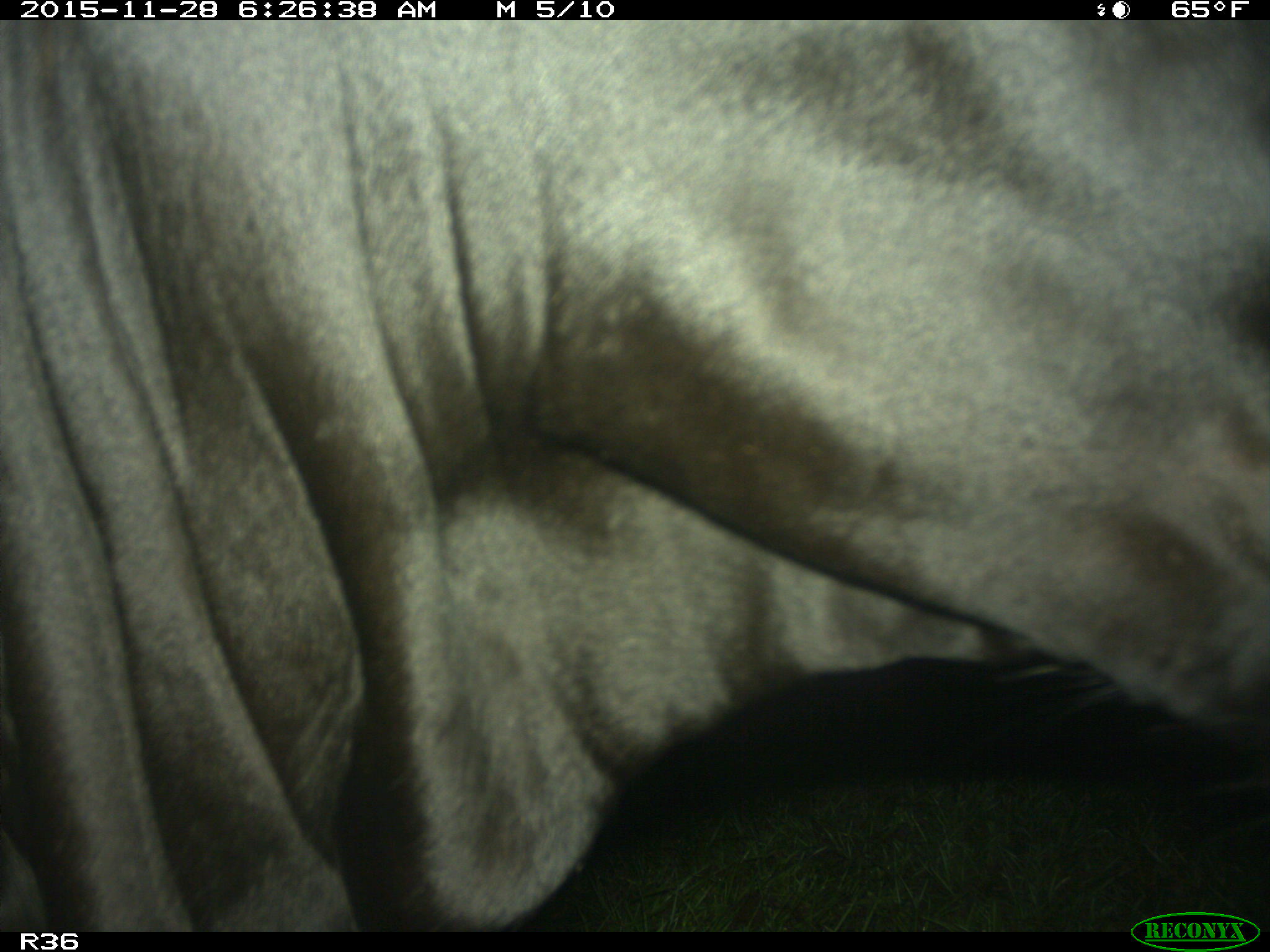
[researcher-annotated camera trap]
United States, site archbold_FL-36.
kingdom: Animalia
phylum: Chordata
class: Mammalia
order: Artiodactyla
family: Bovidae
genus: Bos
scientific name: Bos taurus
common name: domestic cow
Bos taurus (domestic cow).